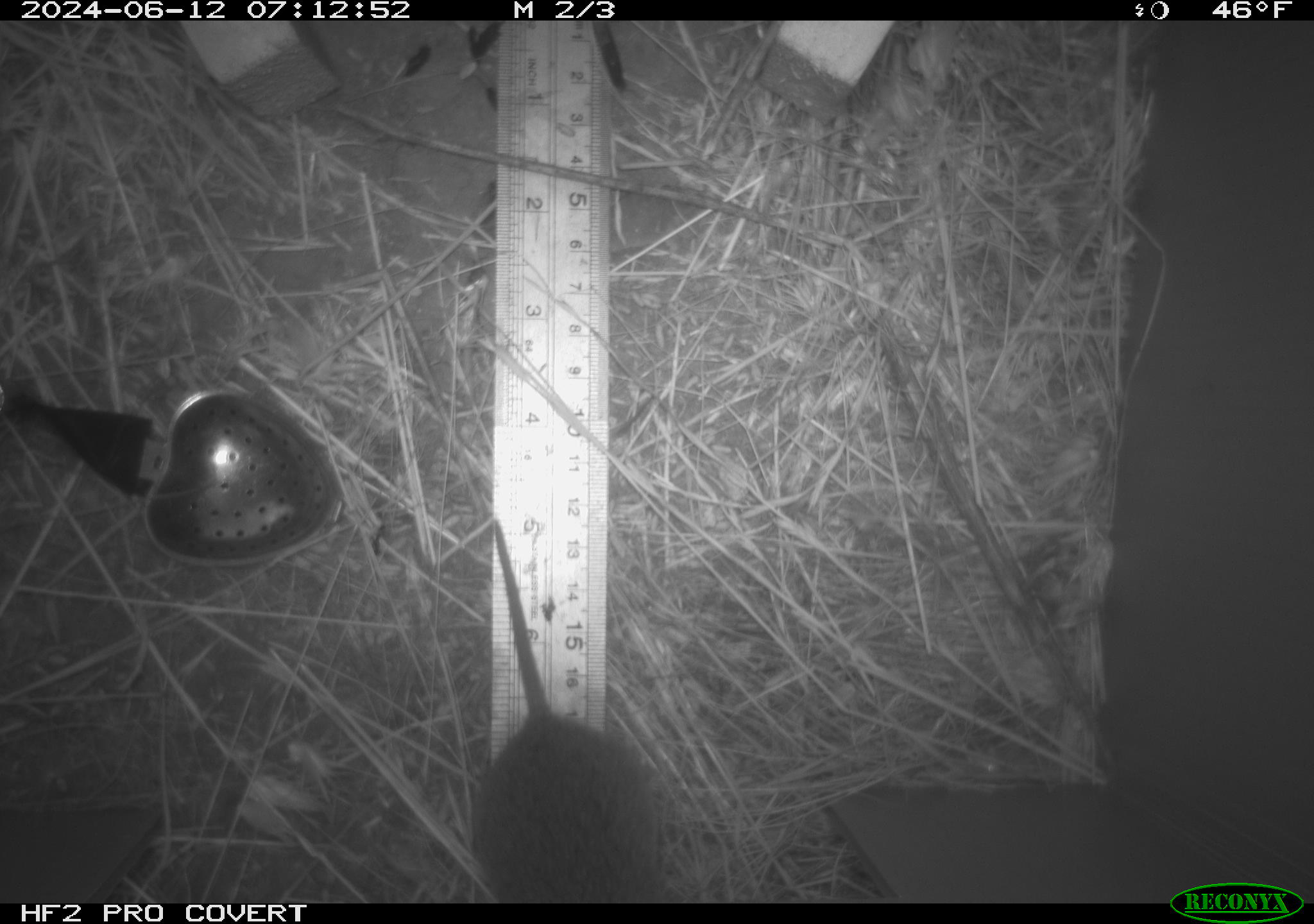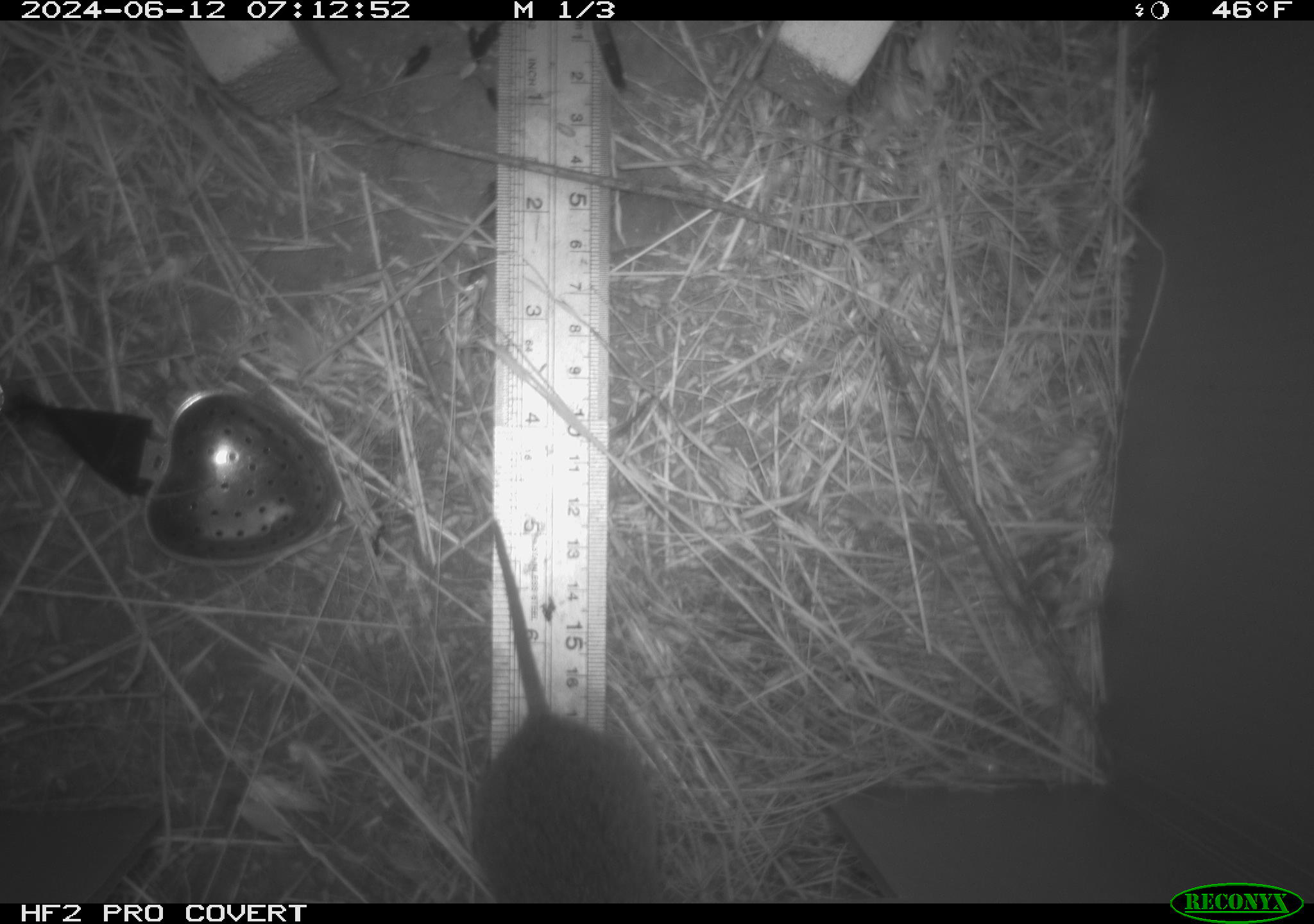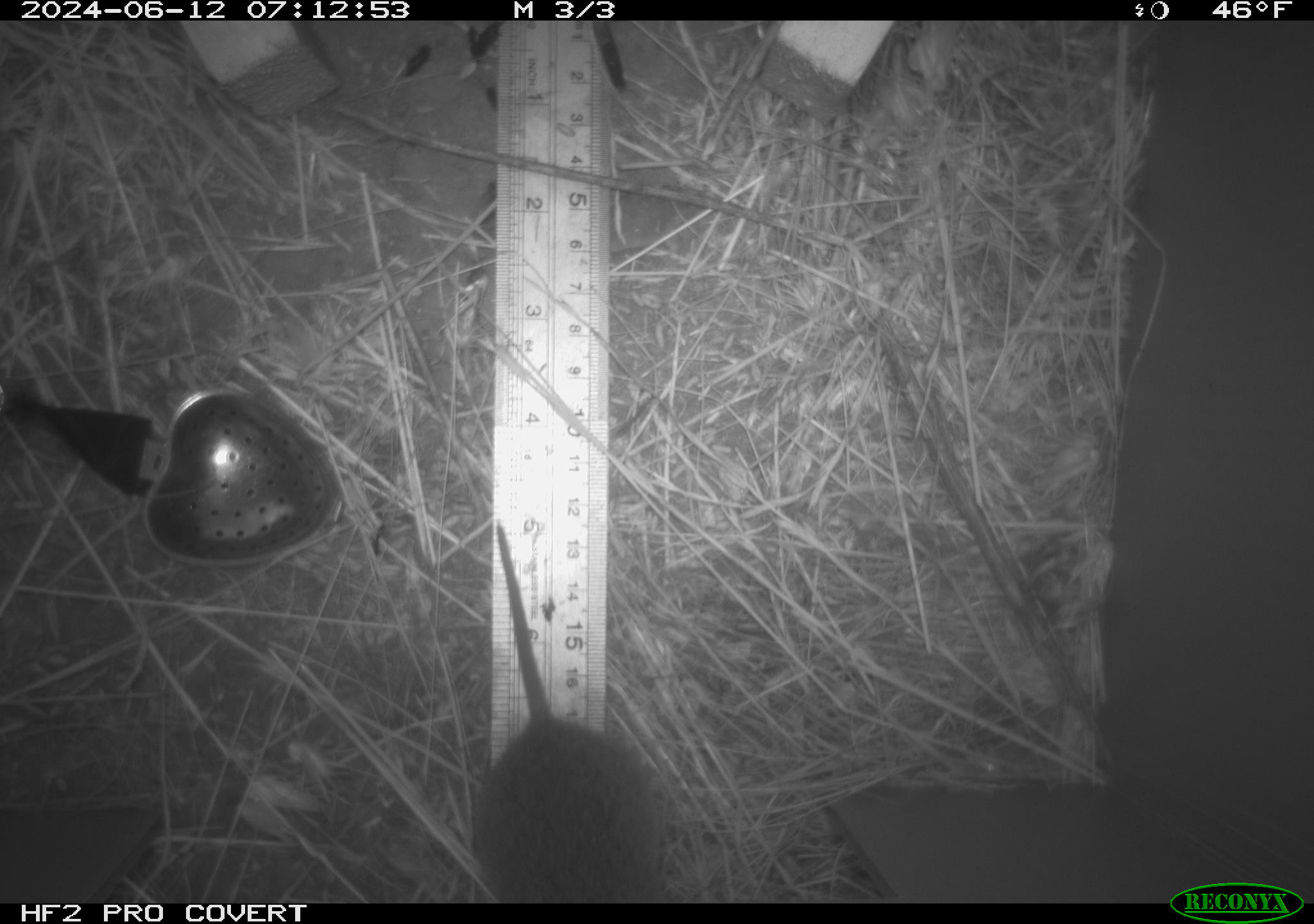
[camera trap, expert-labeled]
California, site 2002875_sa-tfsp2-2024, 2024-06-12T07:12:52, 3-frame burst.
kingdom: Animalia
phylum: Chordata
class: Mammalia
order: Rodentia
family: Cricetidae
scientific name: Arvicolinae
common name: voles, lemmings, and muskrats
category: arvicolinae subfamily